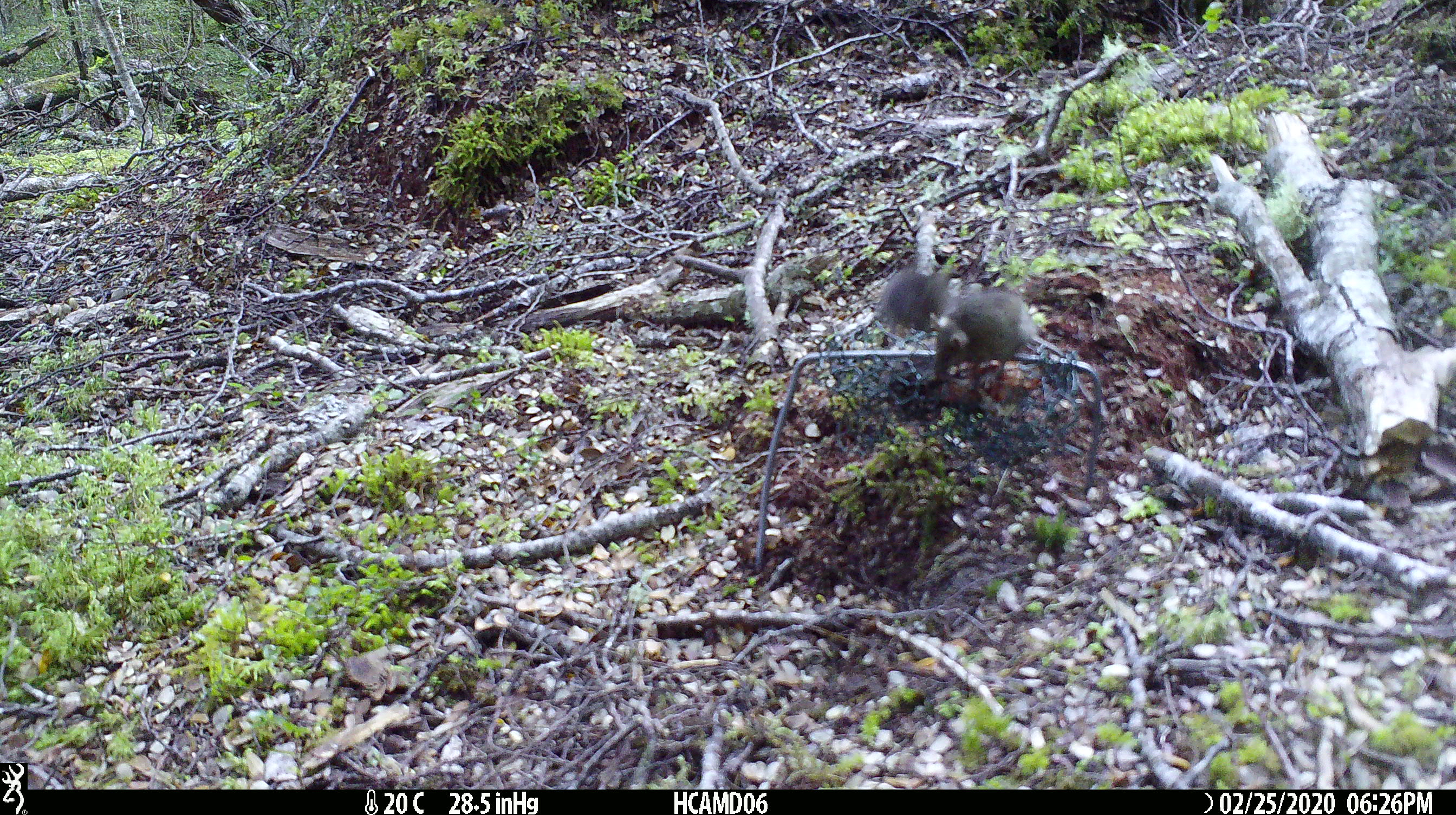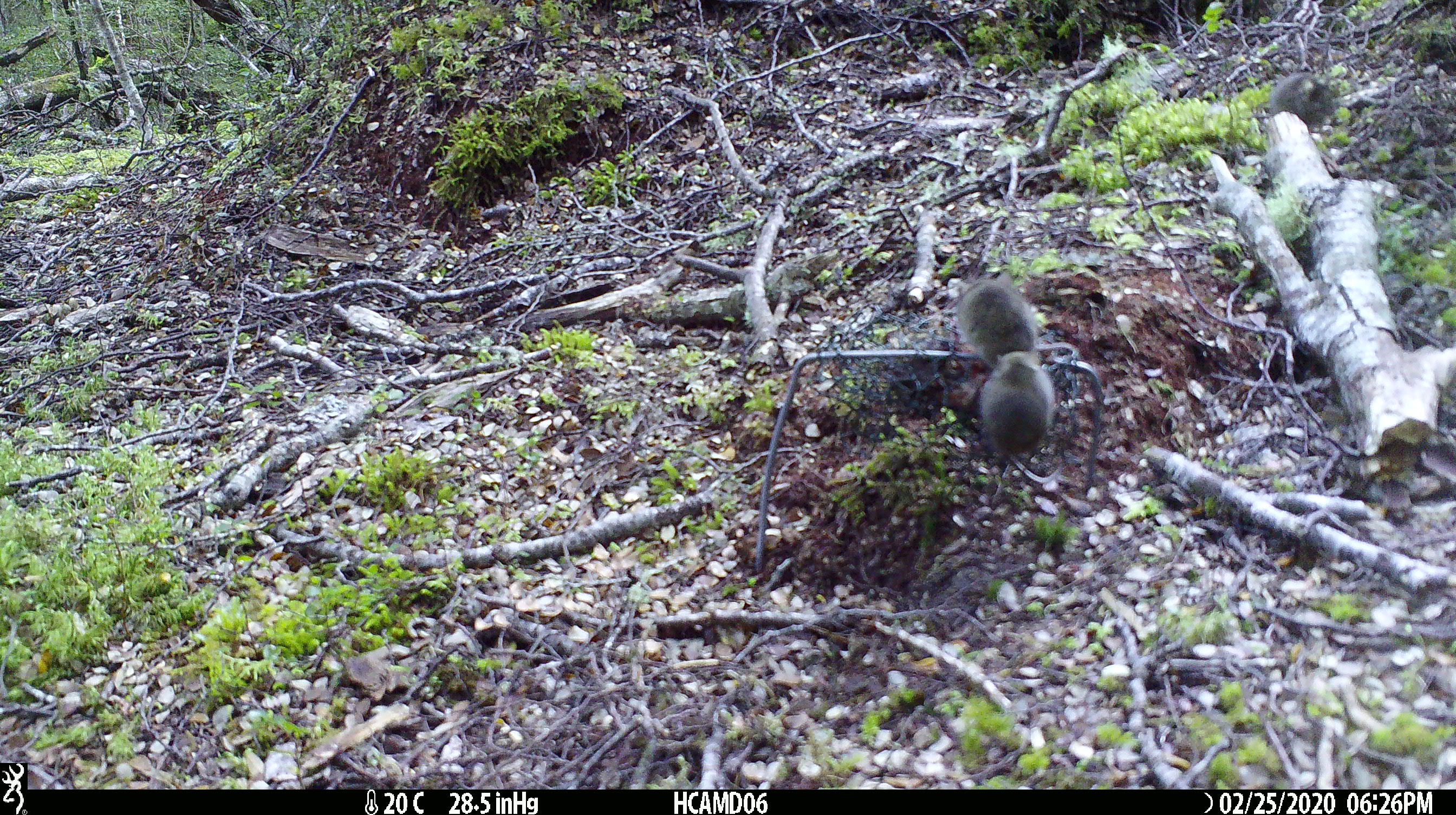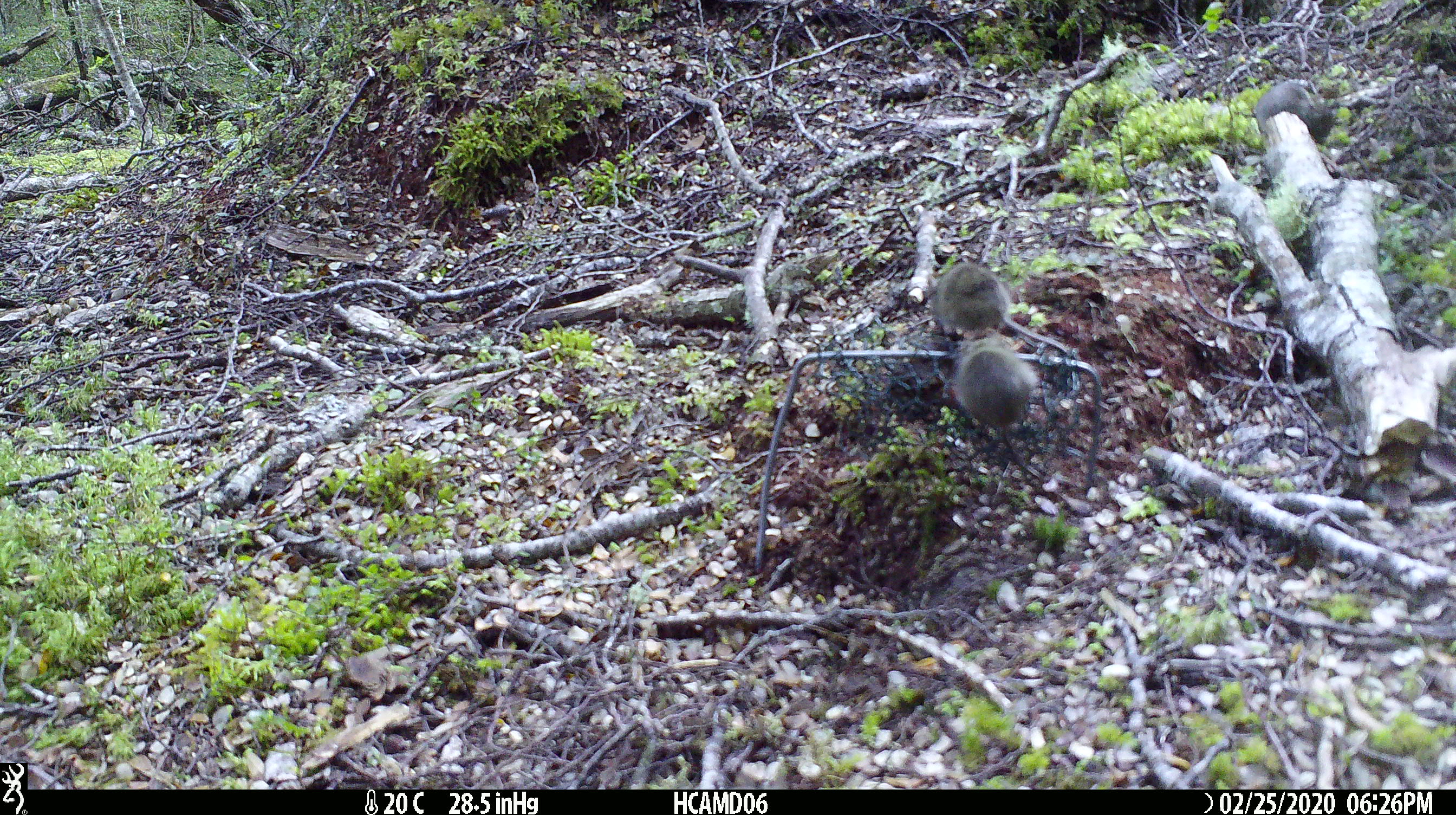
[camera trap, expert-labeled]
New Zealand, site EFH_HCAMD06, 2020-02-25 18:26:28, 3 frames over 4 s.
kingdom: Animalia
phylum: Chordata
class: Mammalia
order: Rodentia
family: Muridae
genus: Mus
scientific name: Mus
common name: mouse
Mouse (Mus).